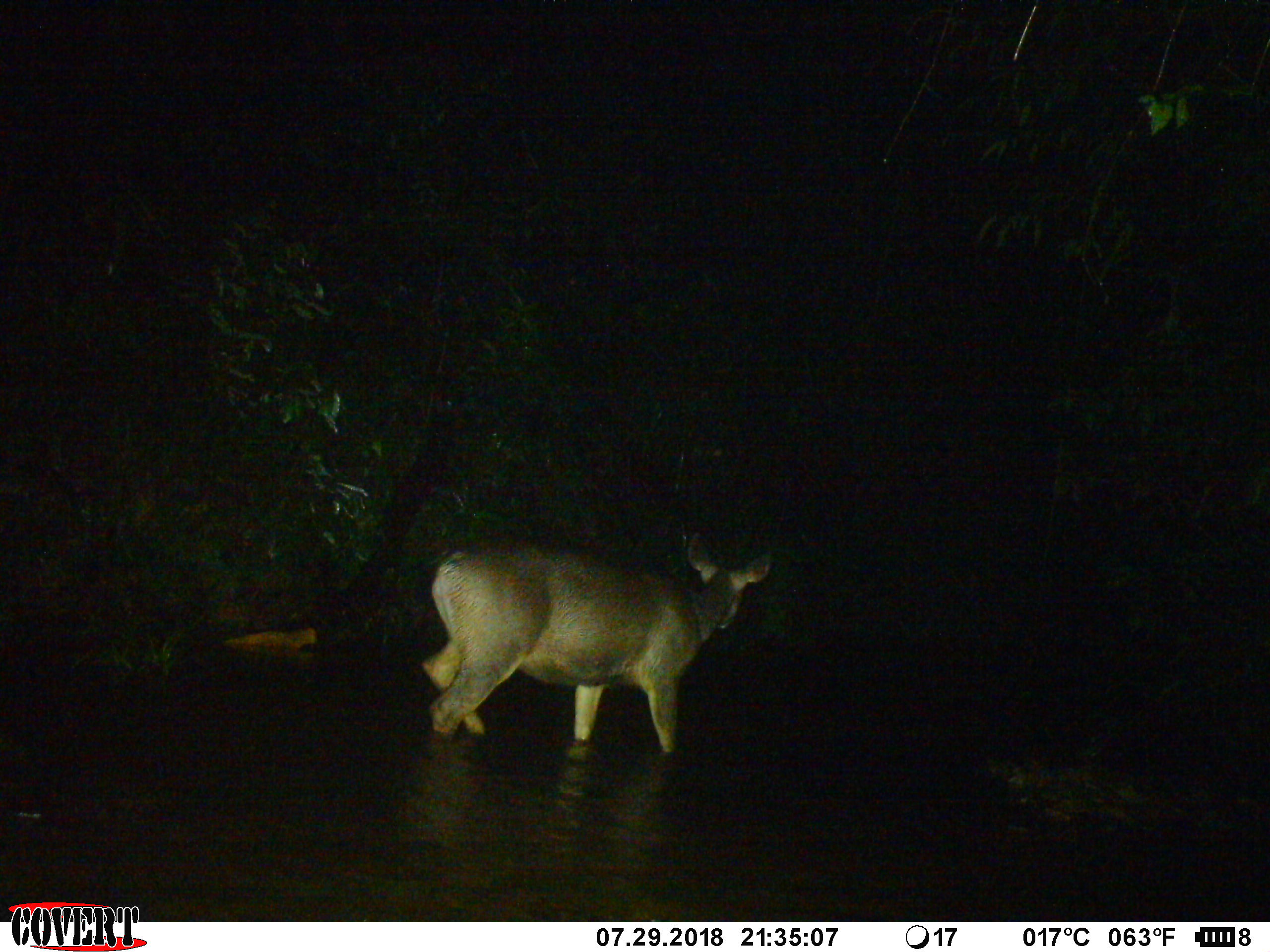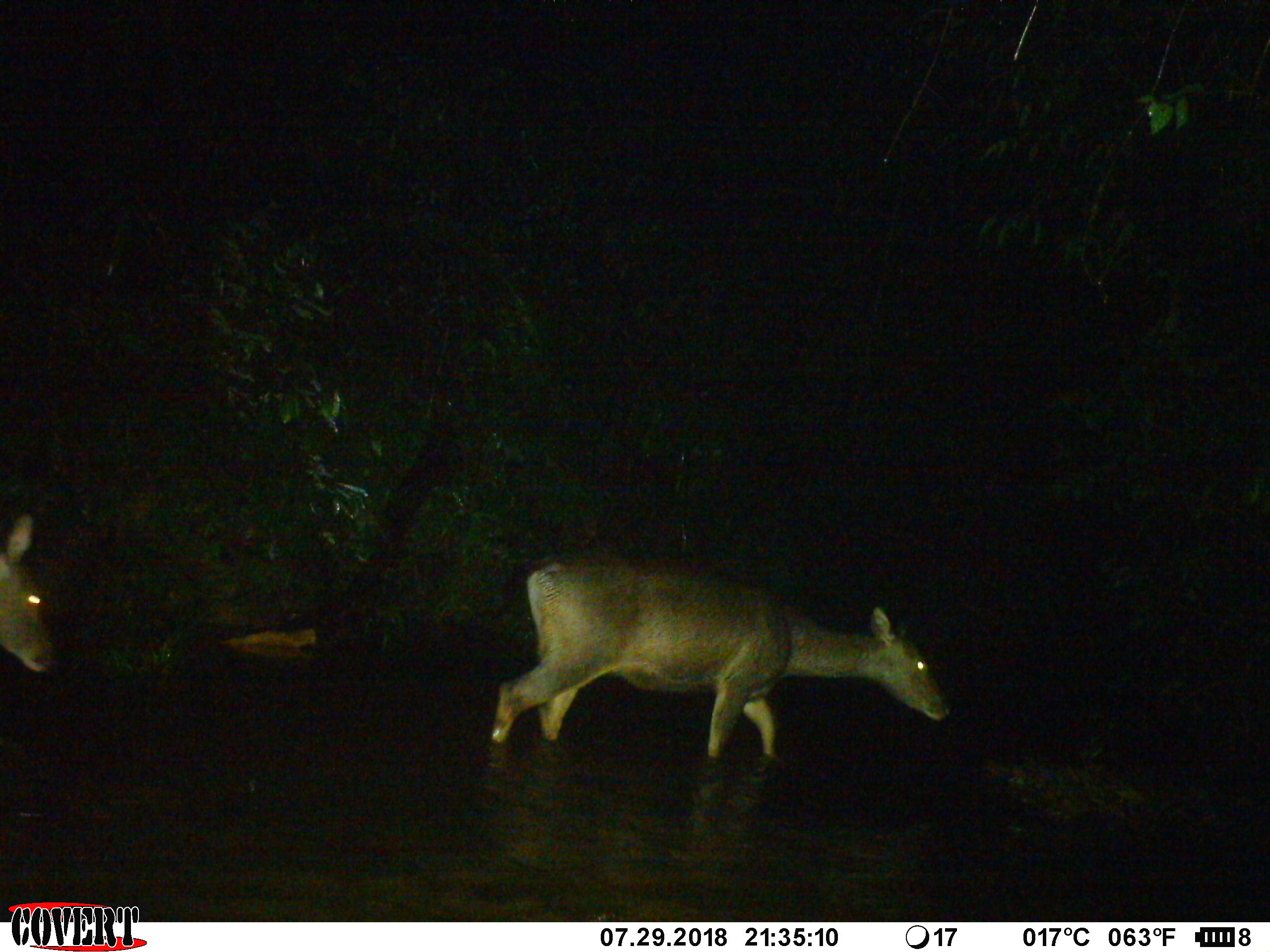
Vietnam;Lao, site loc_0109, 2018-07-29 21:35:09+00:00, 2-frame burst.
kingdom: Animalia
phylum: Chordata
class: Mammalia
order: Artiodactyla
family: Cervidae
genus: Rusa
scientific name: Rusa unicolor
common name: sambar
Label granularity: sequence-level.